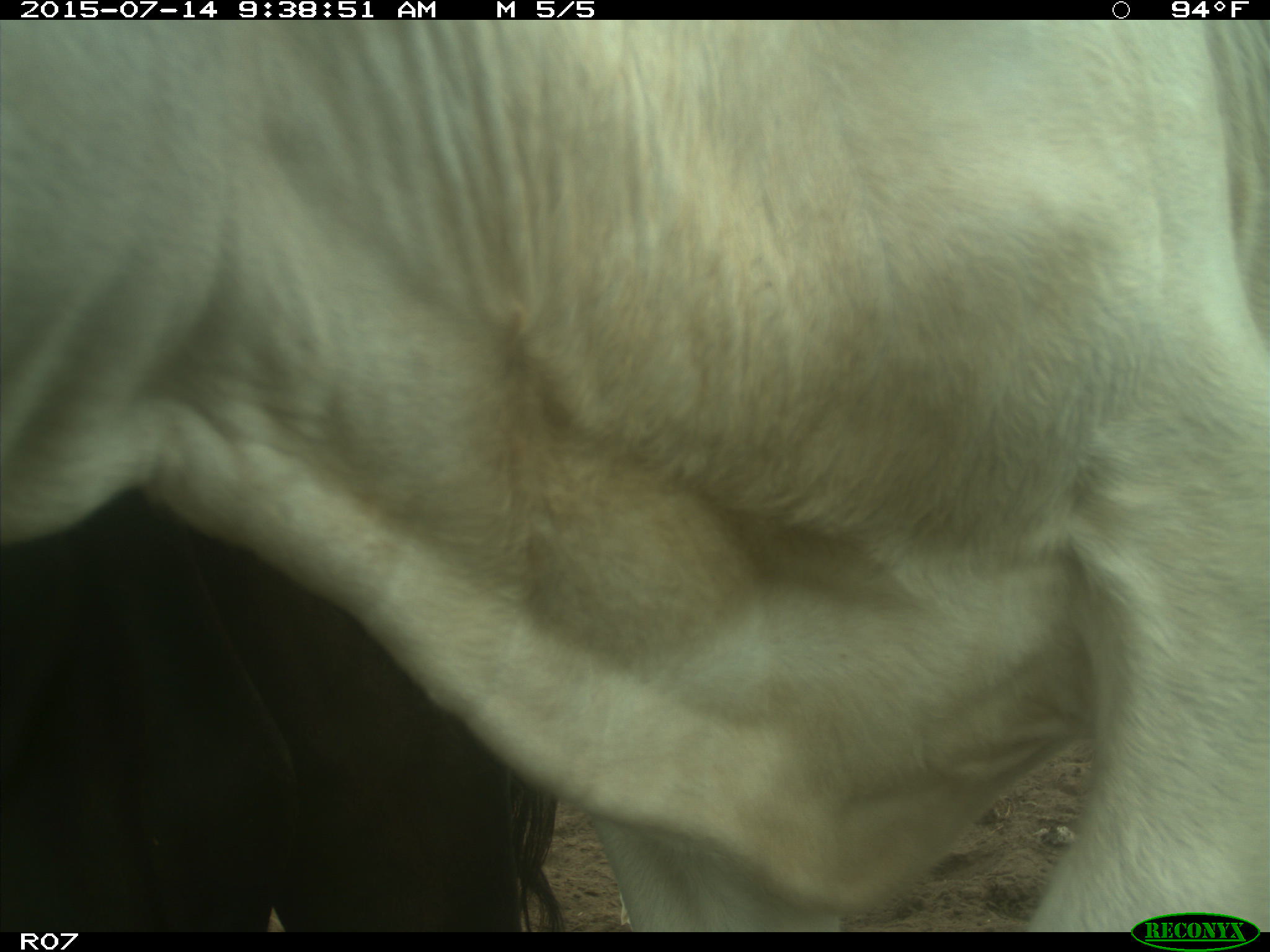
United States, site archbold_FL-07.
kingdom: Animalia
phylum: Chordata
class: Mammalia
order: Artiodactyla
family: Bovidae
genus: Bos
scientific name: Bos taurus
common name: domestic cow